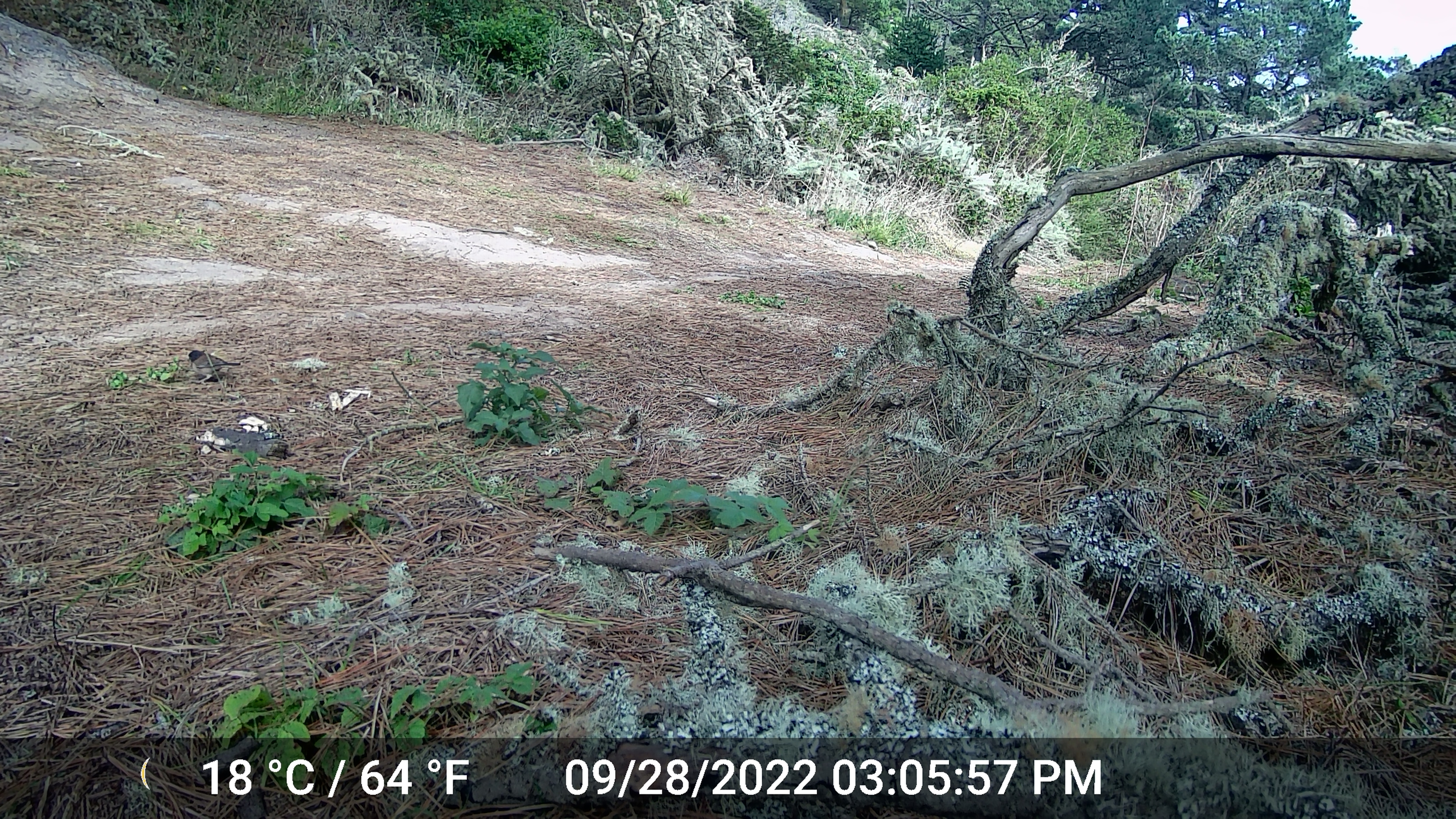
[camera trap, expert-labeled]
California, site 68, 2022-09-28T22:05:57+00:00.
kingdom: Animalia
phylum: Chordata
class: Aves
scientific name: Aves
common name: bird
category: unknown bird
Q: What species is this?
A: Unknown bird (bird) (Aves).